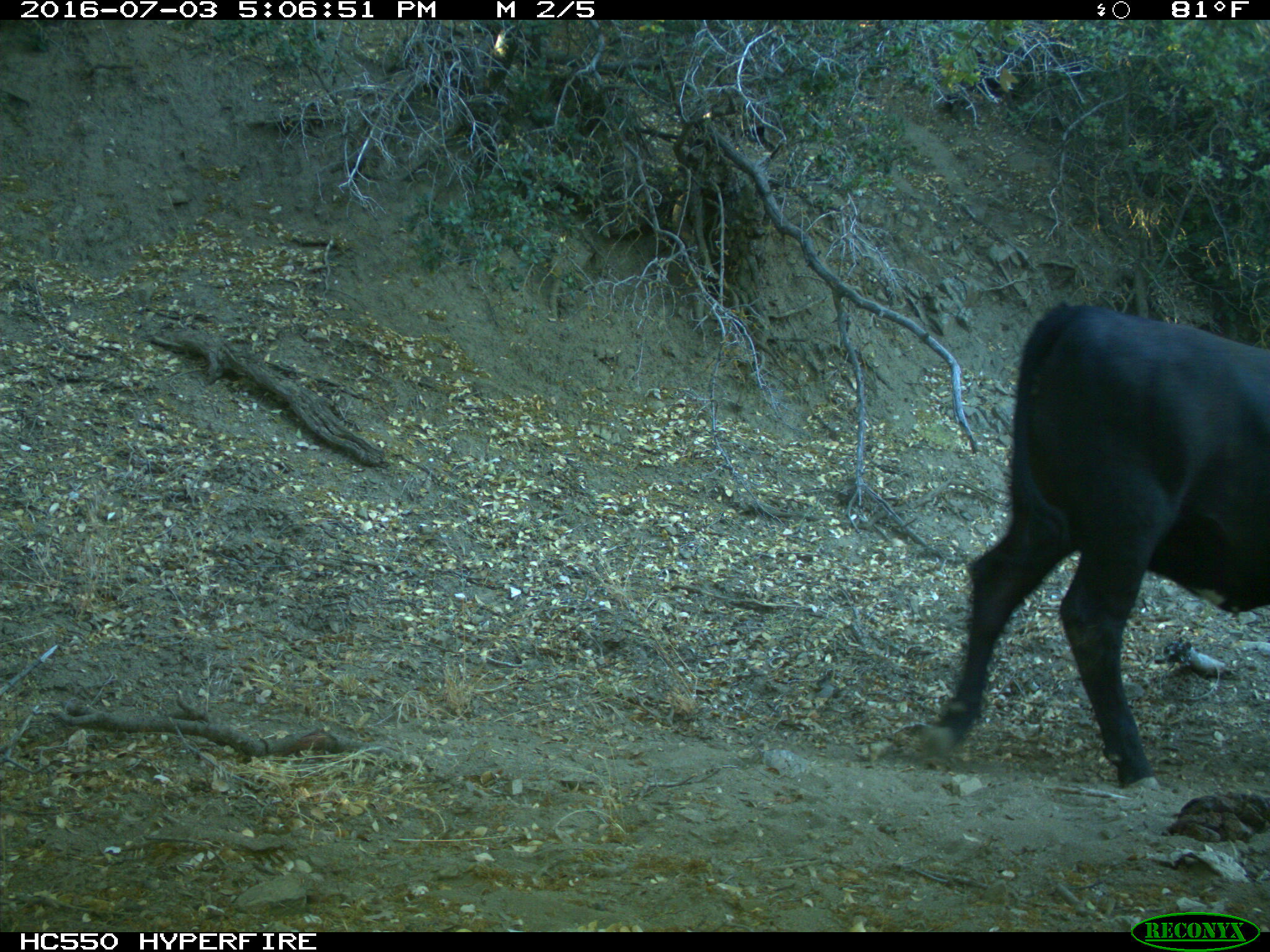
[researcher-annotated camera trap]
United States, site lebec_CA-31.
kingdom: Animalia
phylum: Chordata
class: Mammalia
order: Artiodactyla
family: Bovidae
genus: Bos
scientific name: Bos taurus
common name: domestic cow